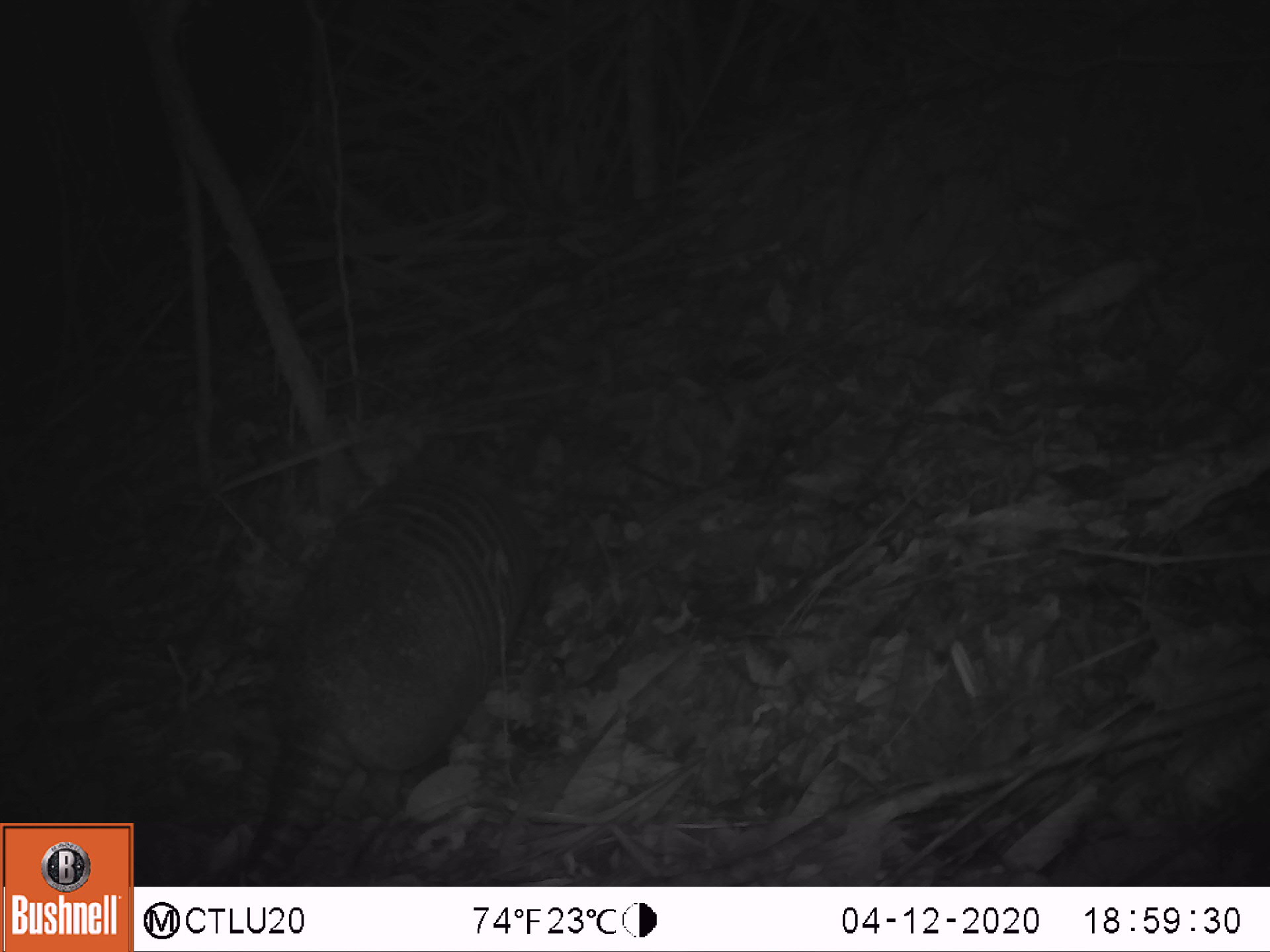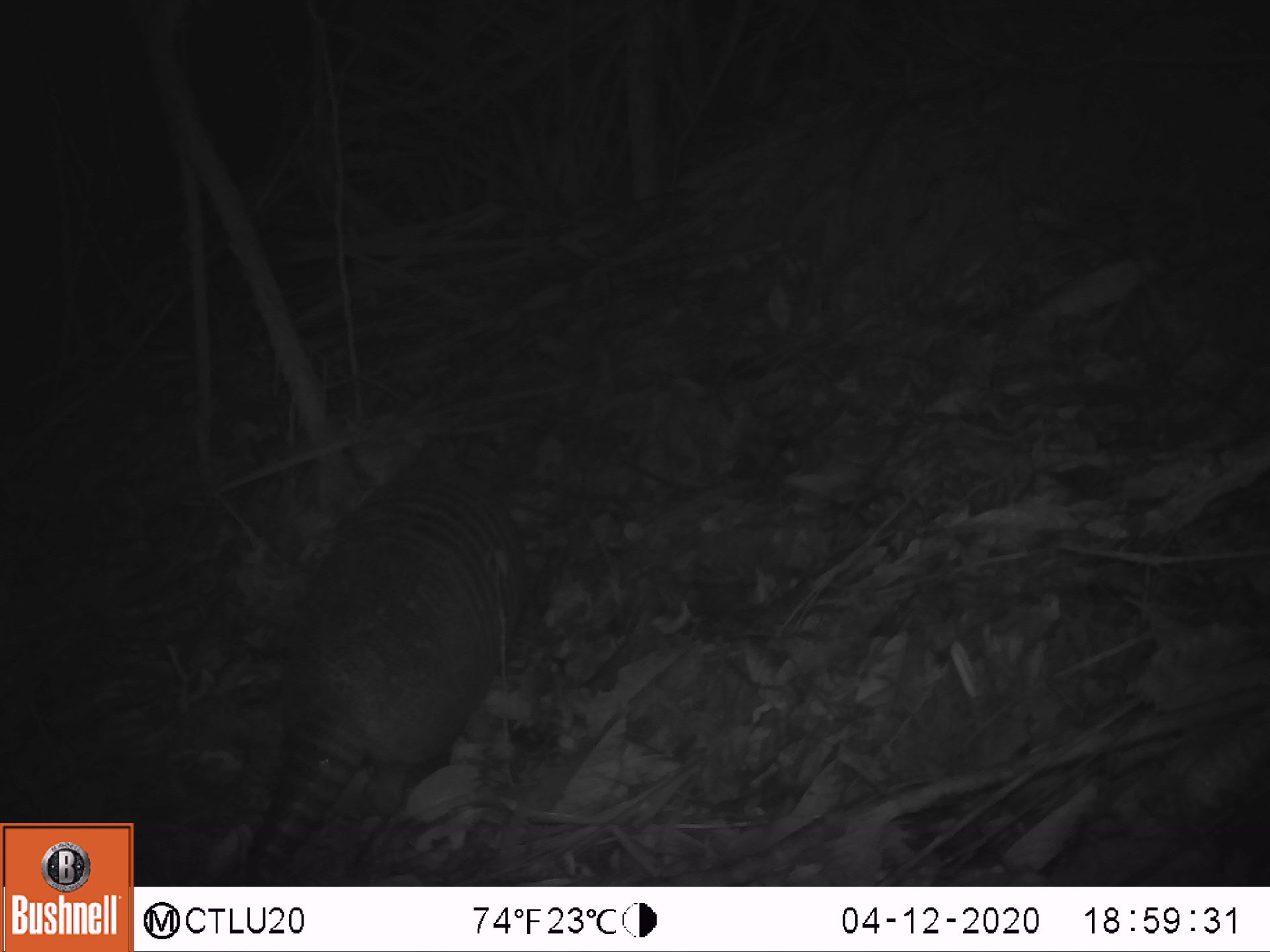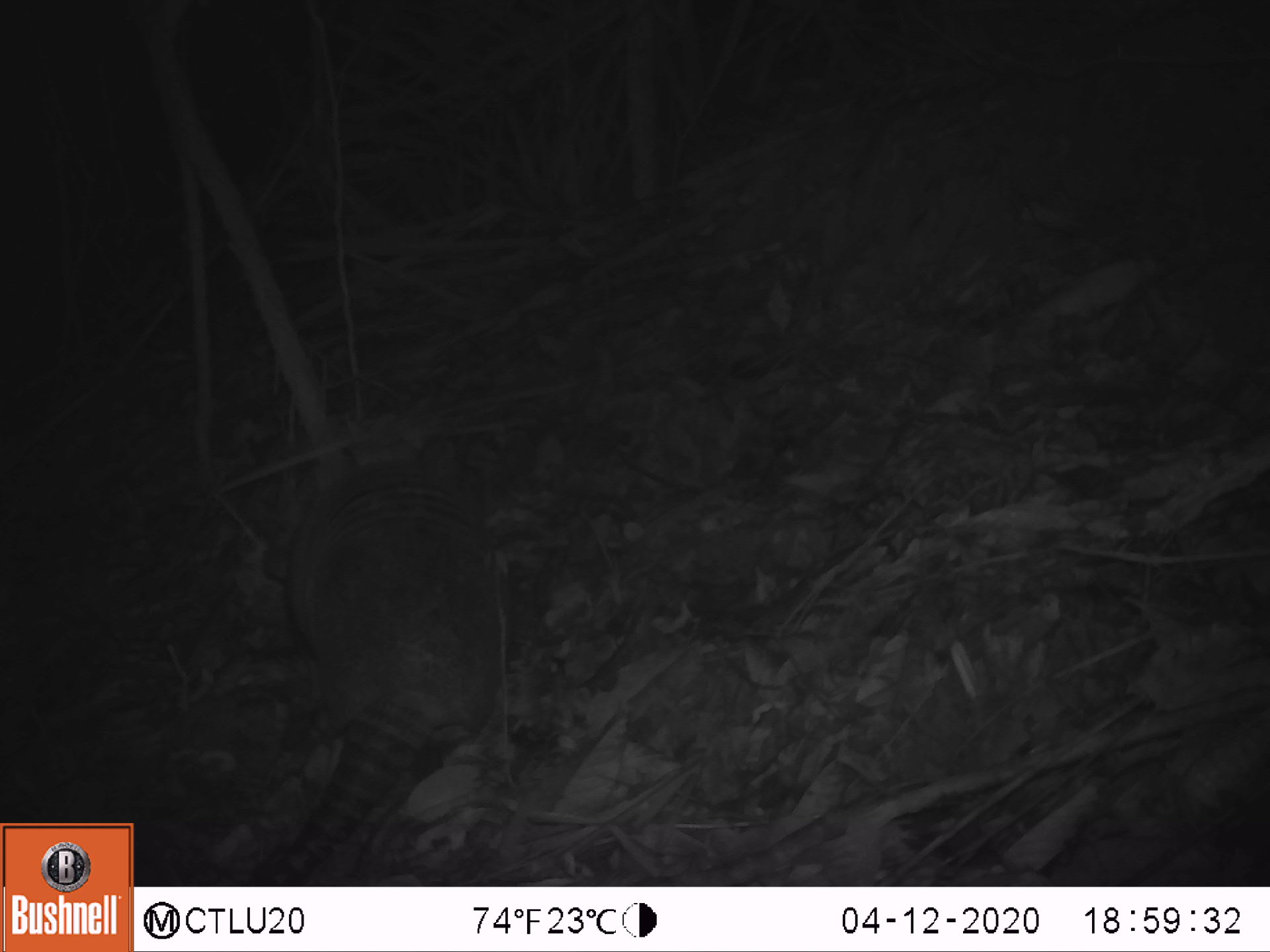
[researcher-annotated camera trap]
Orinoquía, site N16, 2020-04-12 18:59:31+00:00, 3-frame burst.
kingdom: Animalia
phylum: Chordata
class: Mammalia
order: Cingulata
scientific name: Cingulata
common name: armadillo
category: unknown armadillo